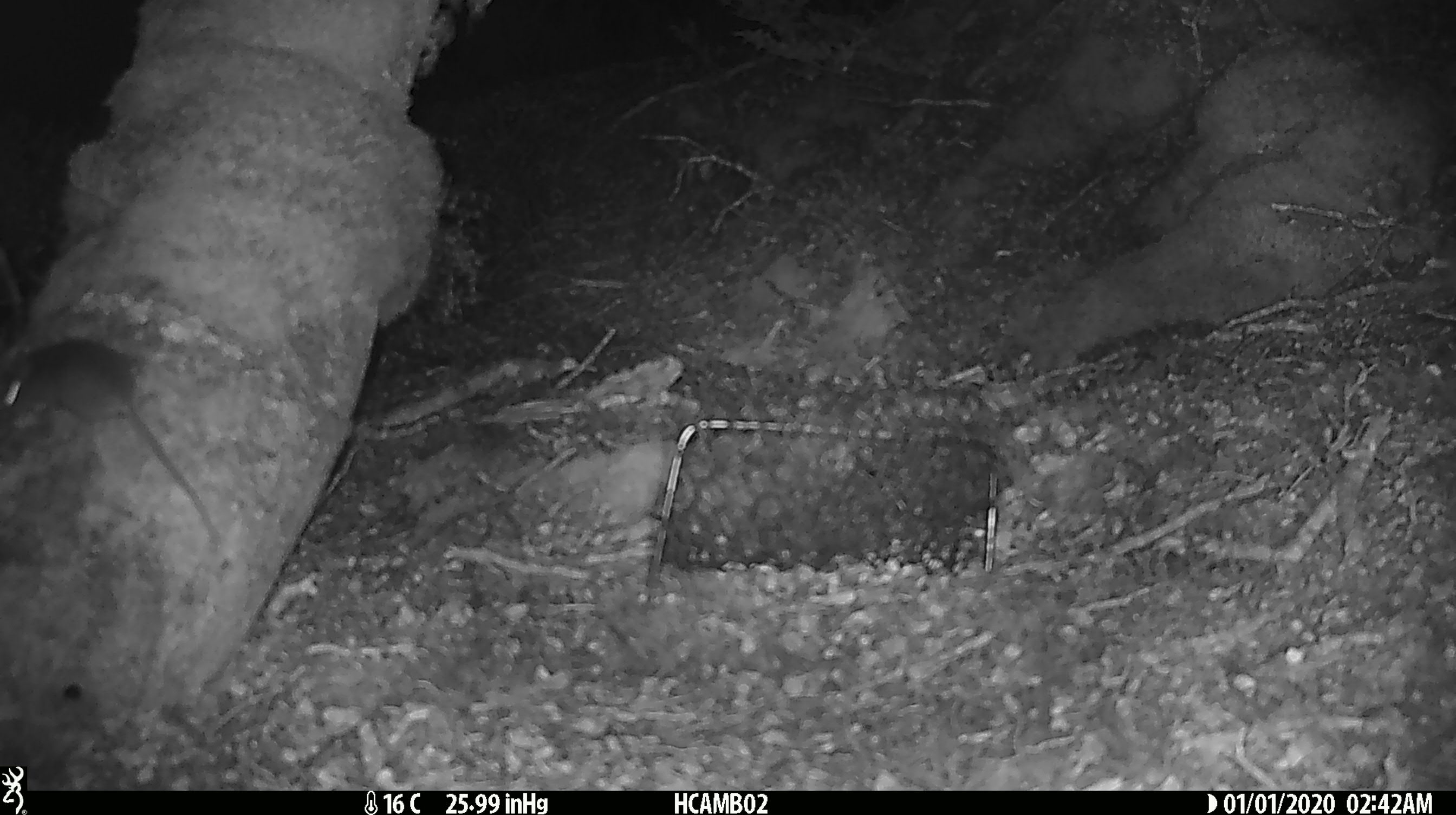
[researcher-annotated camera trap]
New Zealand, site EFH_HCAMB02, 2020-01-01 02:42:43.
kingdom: Animalia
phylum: Chordata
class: Mammalia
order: Rodentia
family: Muridae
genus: Mus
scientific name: Mus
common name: mouse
Mouse (Mus).